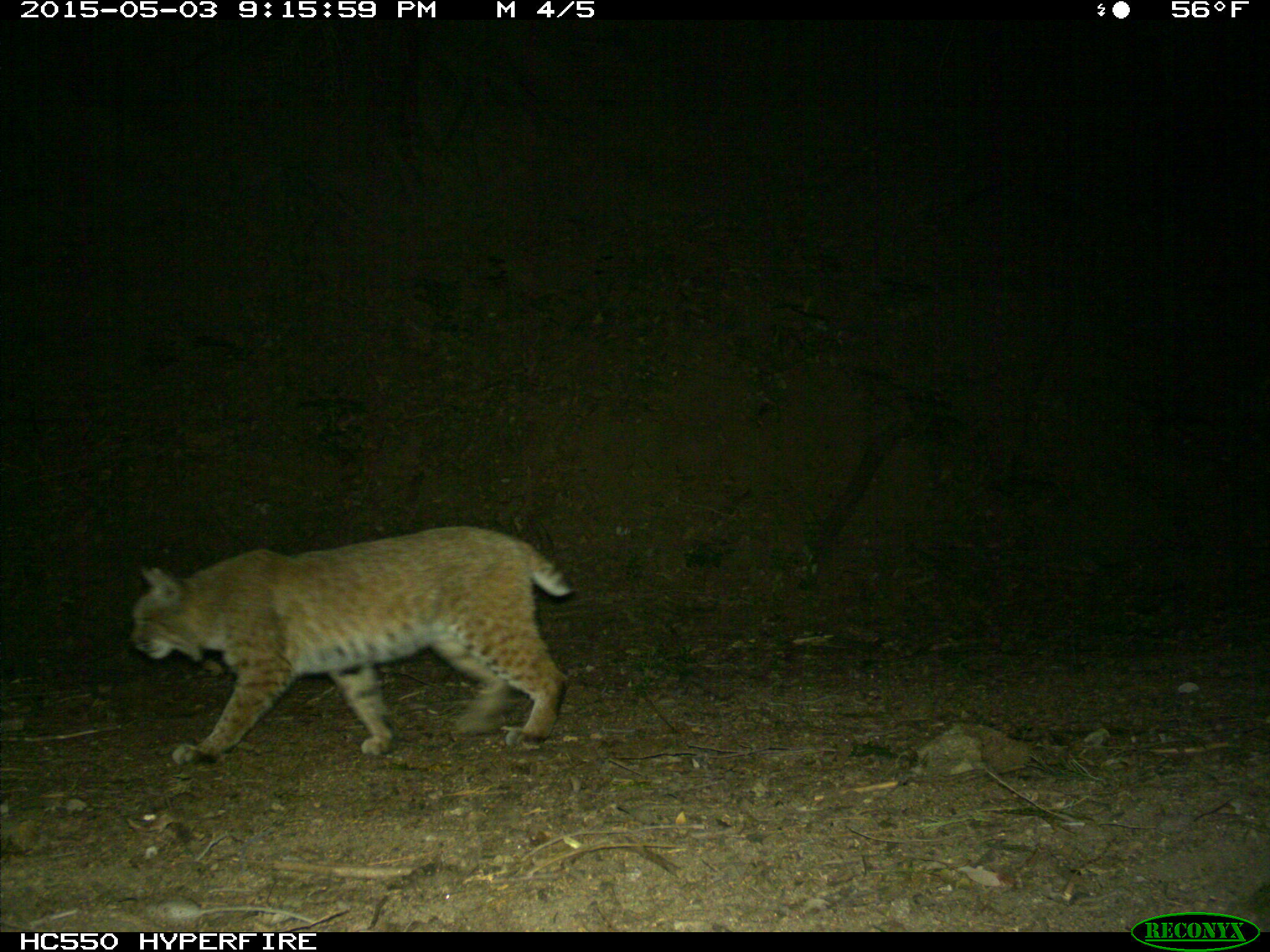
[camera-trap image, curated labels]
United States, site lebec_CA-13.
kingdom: Animalia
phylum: Chordata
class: Mammalia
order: Carnivora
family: Felidae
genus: Lynx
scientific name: Lynx rufus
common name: bobcat